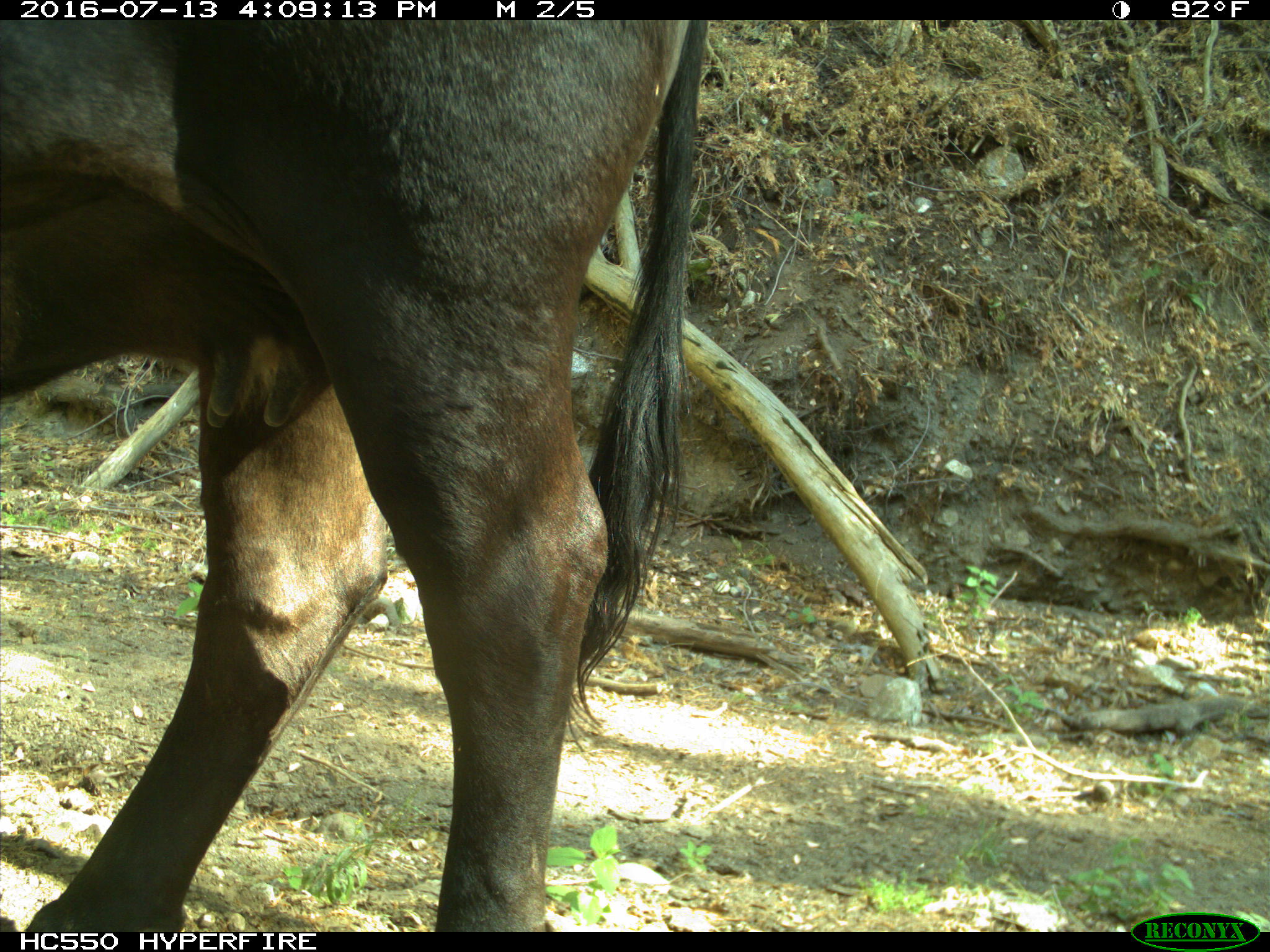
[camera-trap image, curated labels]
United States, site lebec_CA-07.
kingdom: Animalia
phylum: Chordata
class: Mammalia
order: Artiodactyla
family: Bovidae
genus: Bos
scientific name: Bos taurus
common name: domestic cow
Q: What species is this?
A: Bos taurus (domestic cow).